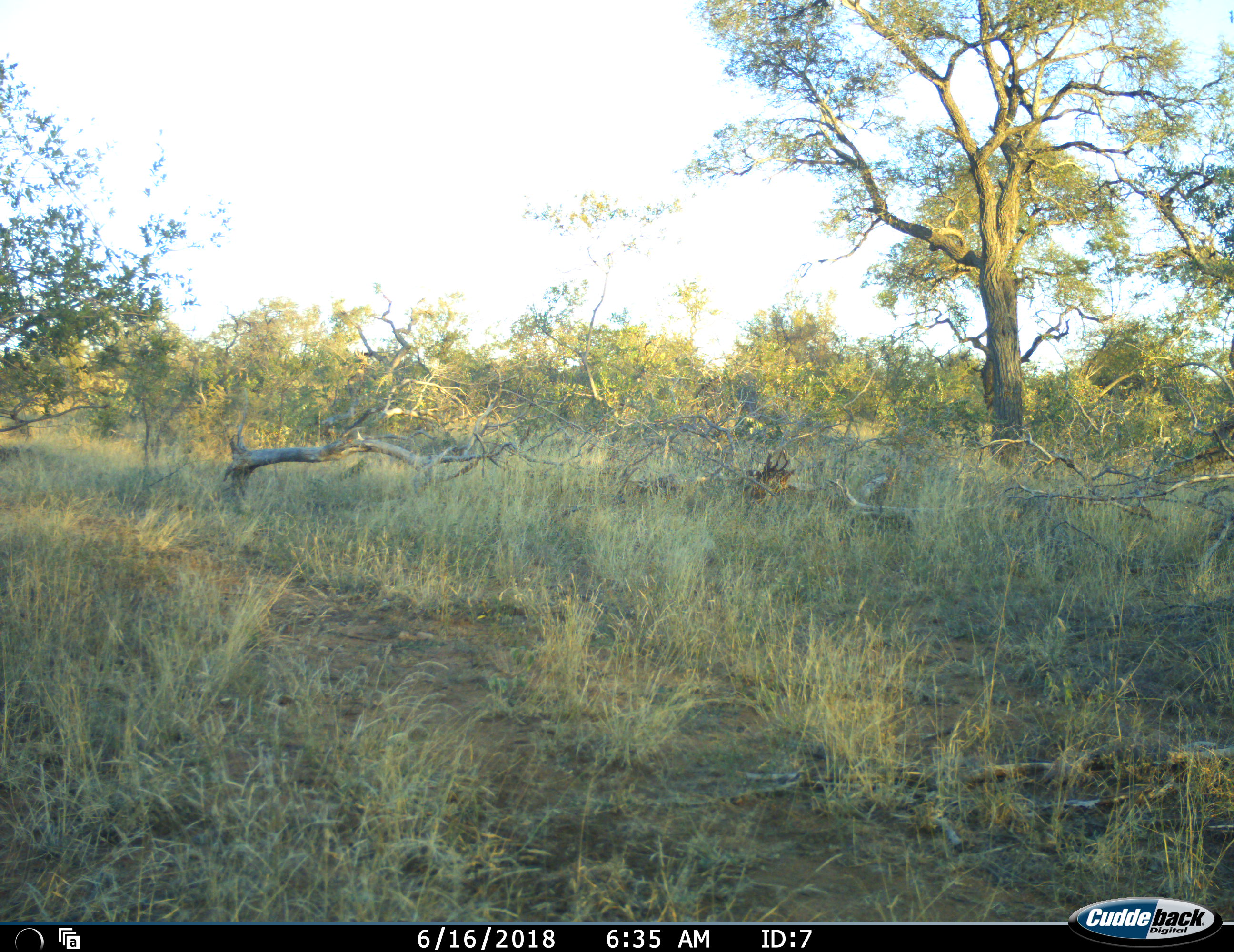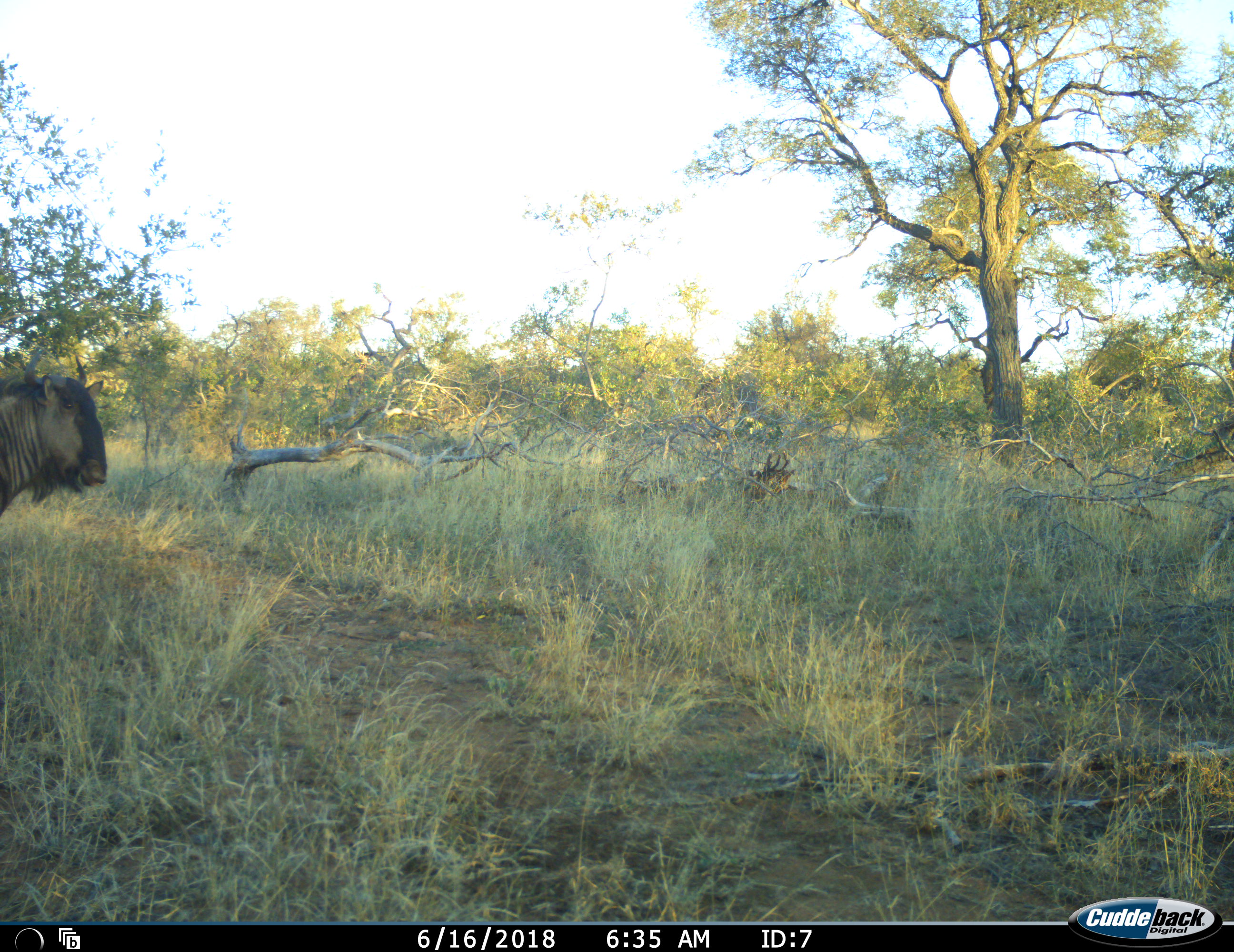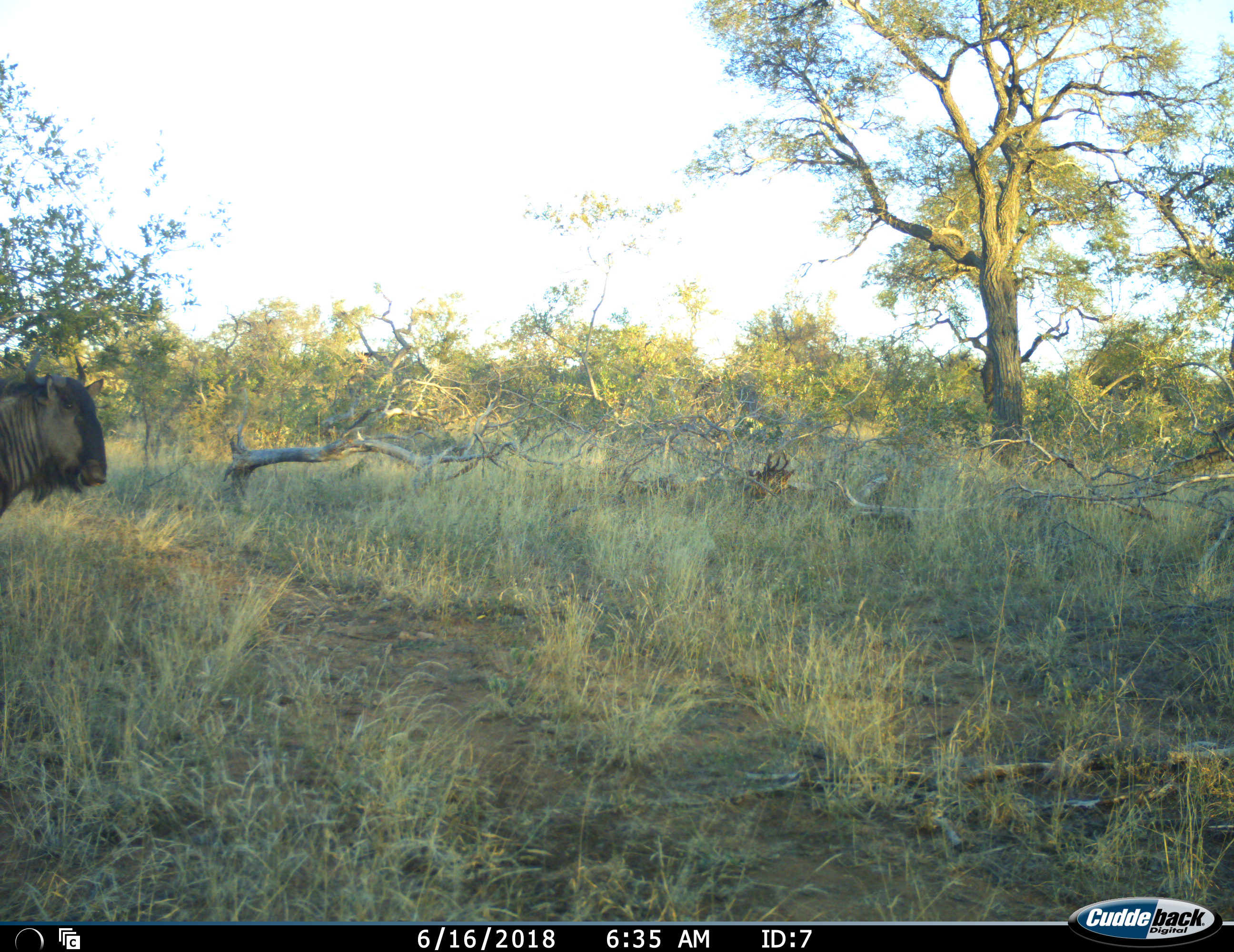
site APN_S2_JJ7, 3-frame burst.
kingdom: Animalia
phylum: Chordata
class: Mammalia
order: Artiodactyla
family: Bovidae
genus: Connochaetes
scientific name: Connochaetes taurinus taurinus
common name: blue wildebeest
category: wildebeestblue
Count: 1.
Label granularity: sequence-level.